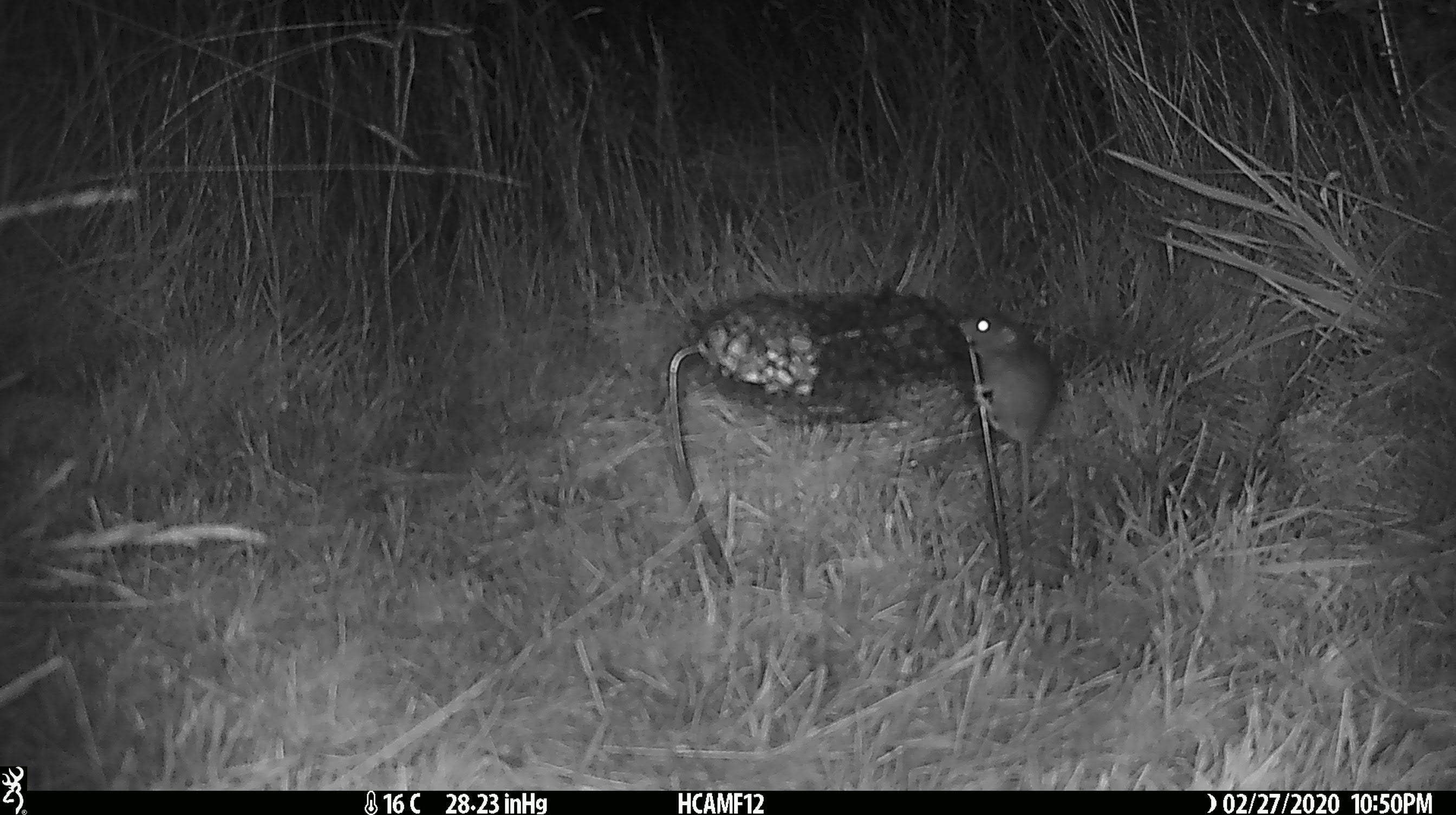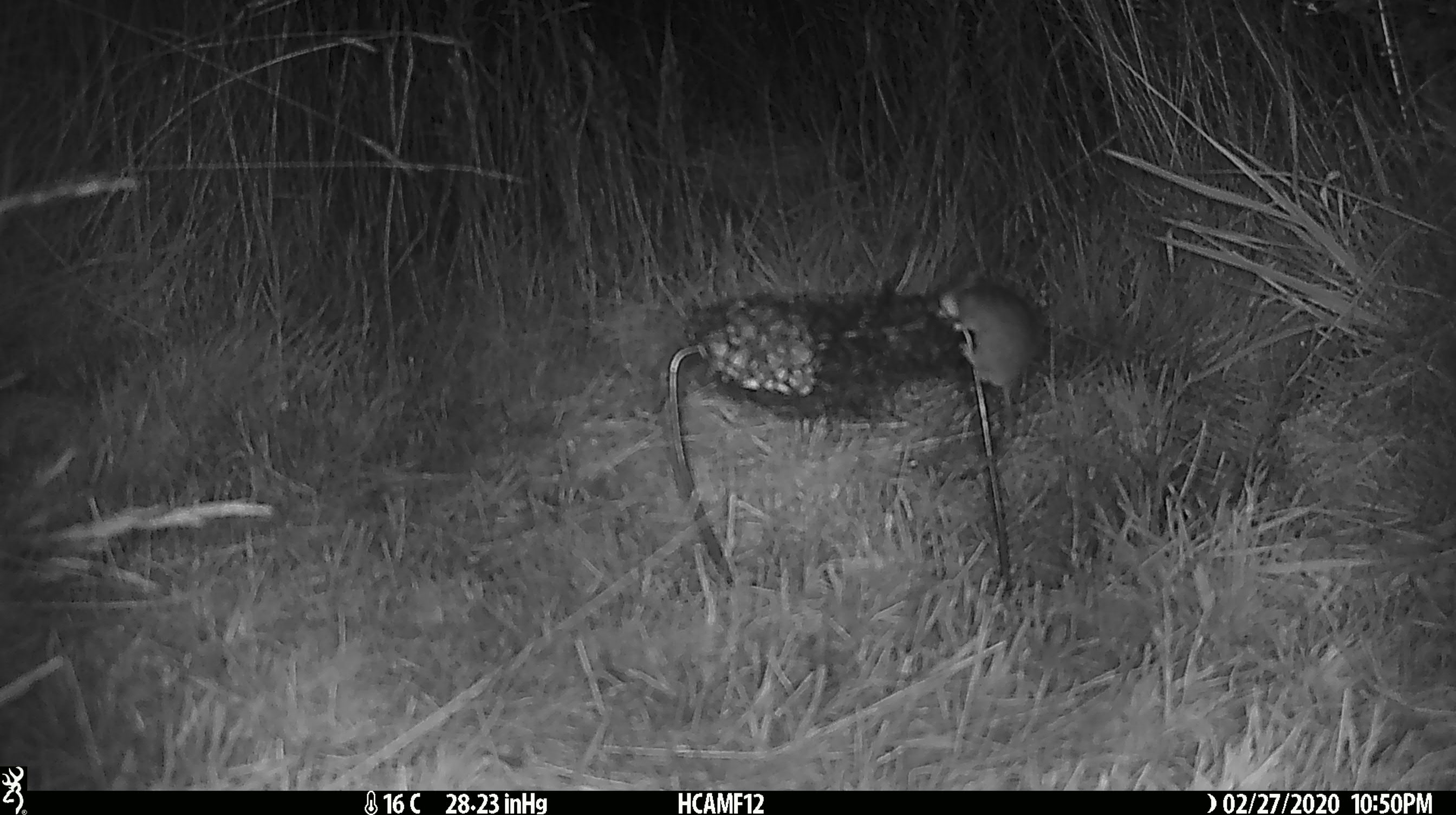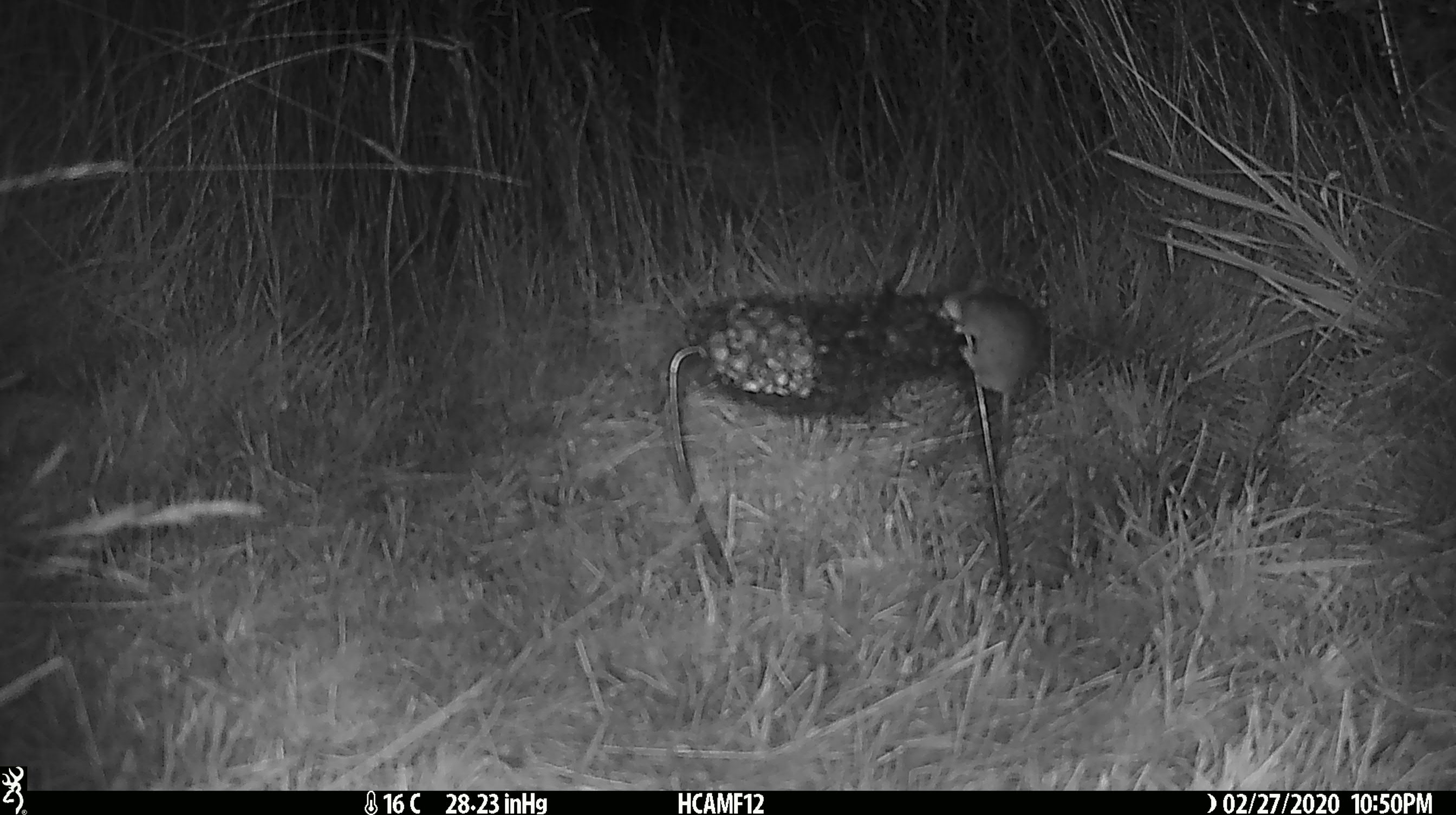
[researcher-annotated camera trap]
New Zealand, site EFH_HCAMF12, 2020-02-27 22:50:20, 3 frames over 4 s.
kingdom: Animalia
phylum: Chordata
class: Mammalia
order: Rodentia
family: Muridae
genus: Mus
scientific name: Mus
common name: mouse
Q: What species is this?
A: Mouse (Mus).